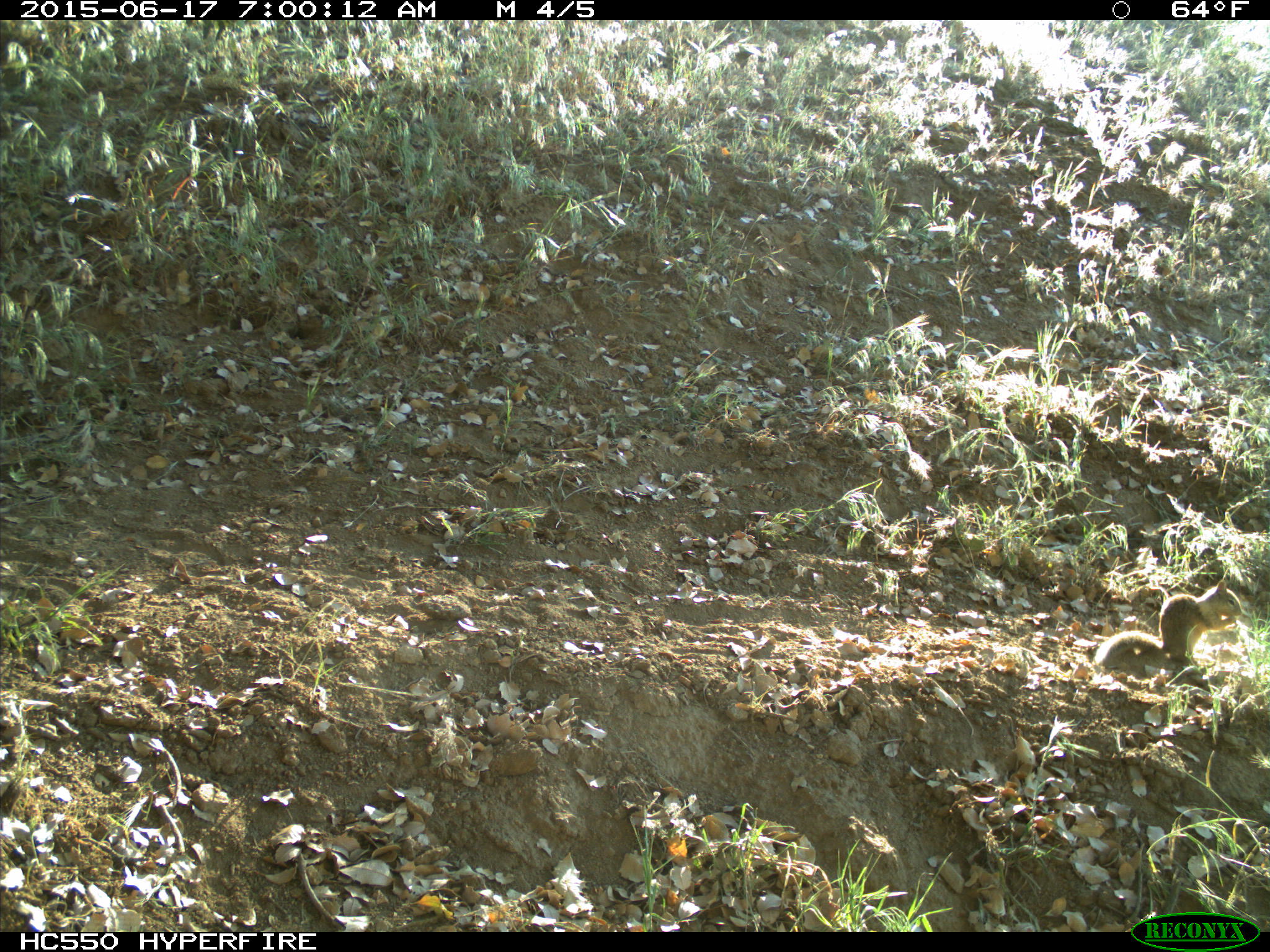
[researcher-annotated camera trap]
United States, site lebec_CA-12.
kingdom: Animalia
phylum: Chordata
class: Mammalia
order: Rodentia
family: Sciuridae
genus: Otospermophilus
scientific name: Otospermophilus beecheyi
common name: california ground squirrel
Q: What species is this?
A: Otospermophilus beecheyi (california ground squirrel).